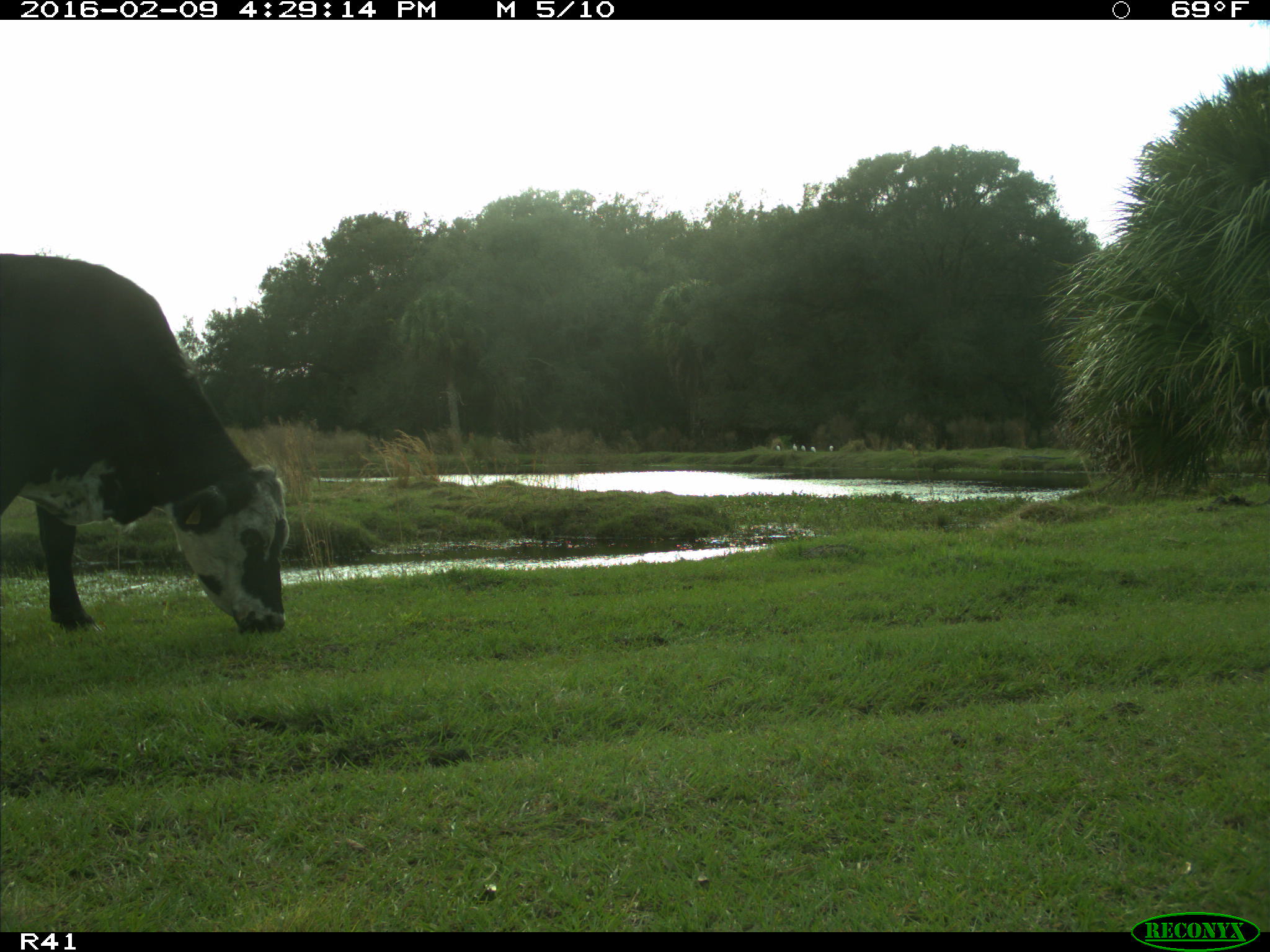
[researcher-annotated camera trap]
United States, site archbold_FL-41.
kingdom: Animalia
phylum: Chordata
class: Mammalia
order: Artiodactyla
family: Bovidae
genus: Bos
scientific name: Bos taurus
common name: domestic cow